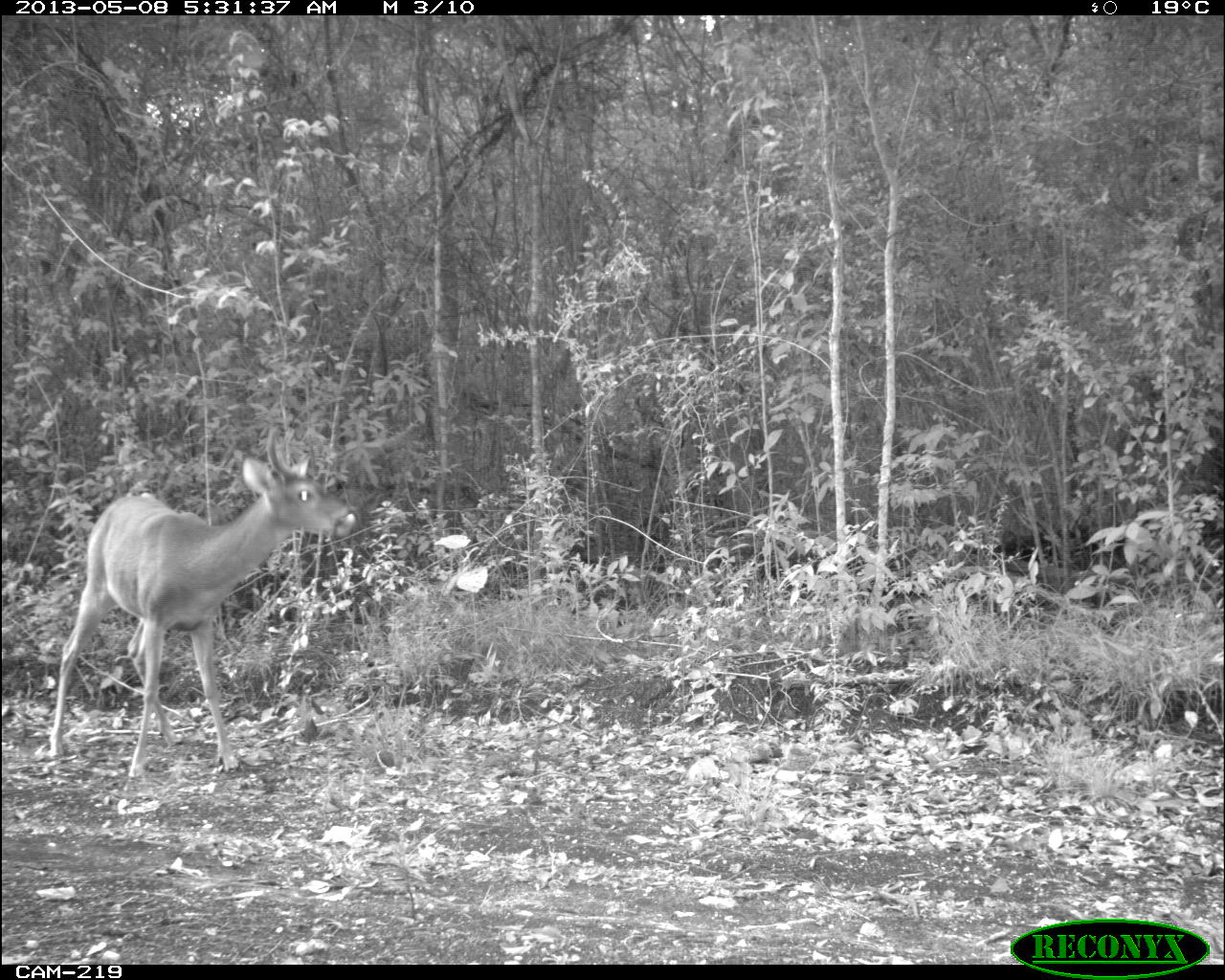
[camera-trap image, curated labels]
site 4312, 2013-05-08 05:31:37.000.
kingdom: Animalia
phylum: Chordata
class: Mammalia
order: Artiodactyla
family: Cervidae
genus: Odocoileus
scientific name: Odocoileus virginianus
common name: white-tailed deer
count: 1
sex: male